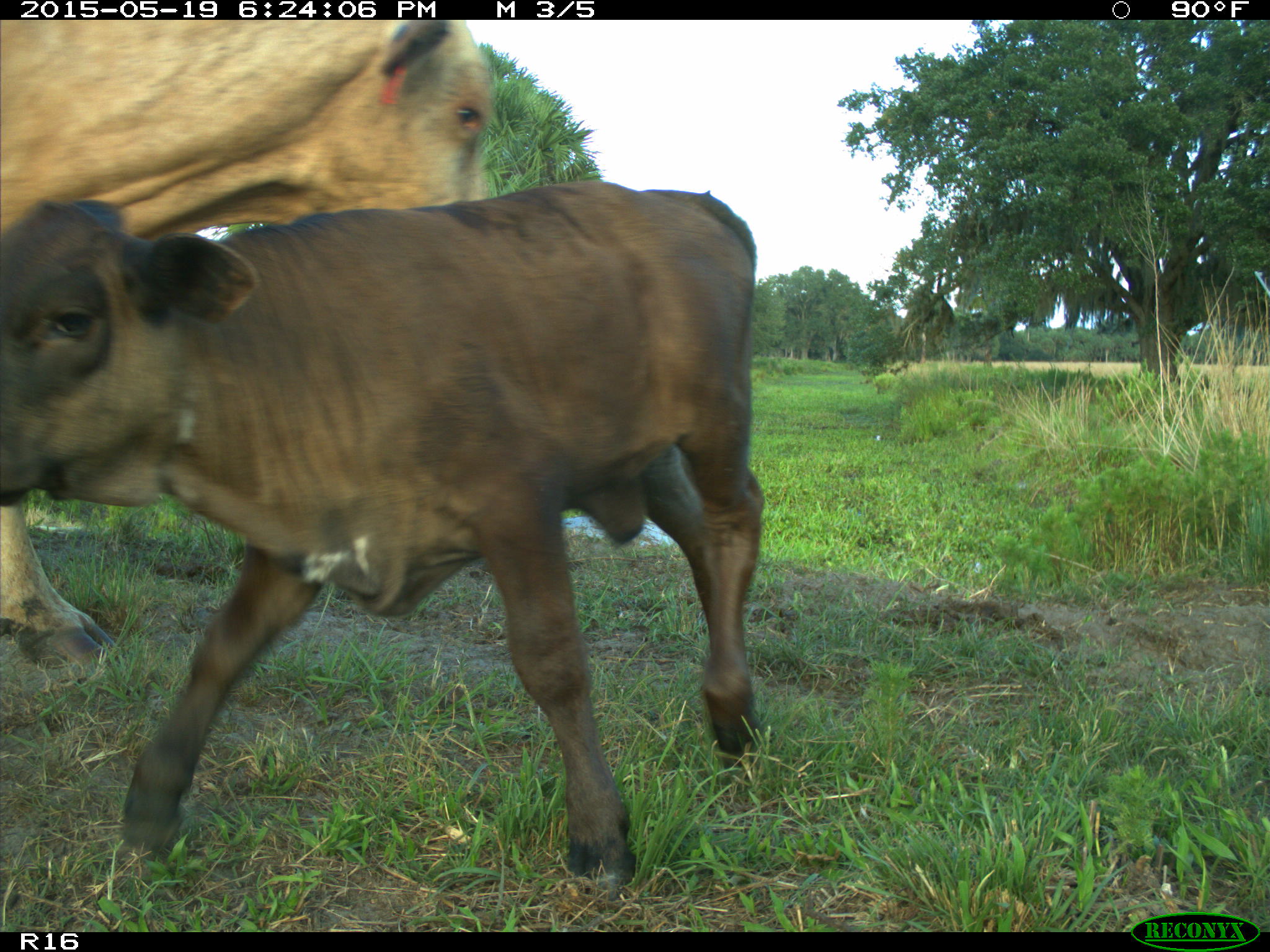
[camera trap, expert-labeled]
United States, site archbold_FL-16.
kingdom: Animalia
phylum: Chordata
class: Mammalia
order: Artiodactyla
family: Bovidae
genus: Bos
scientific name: Bos taurus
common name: domestic cow